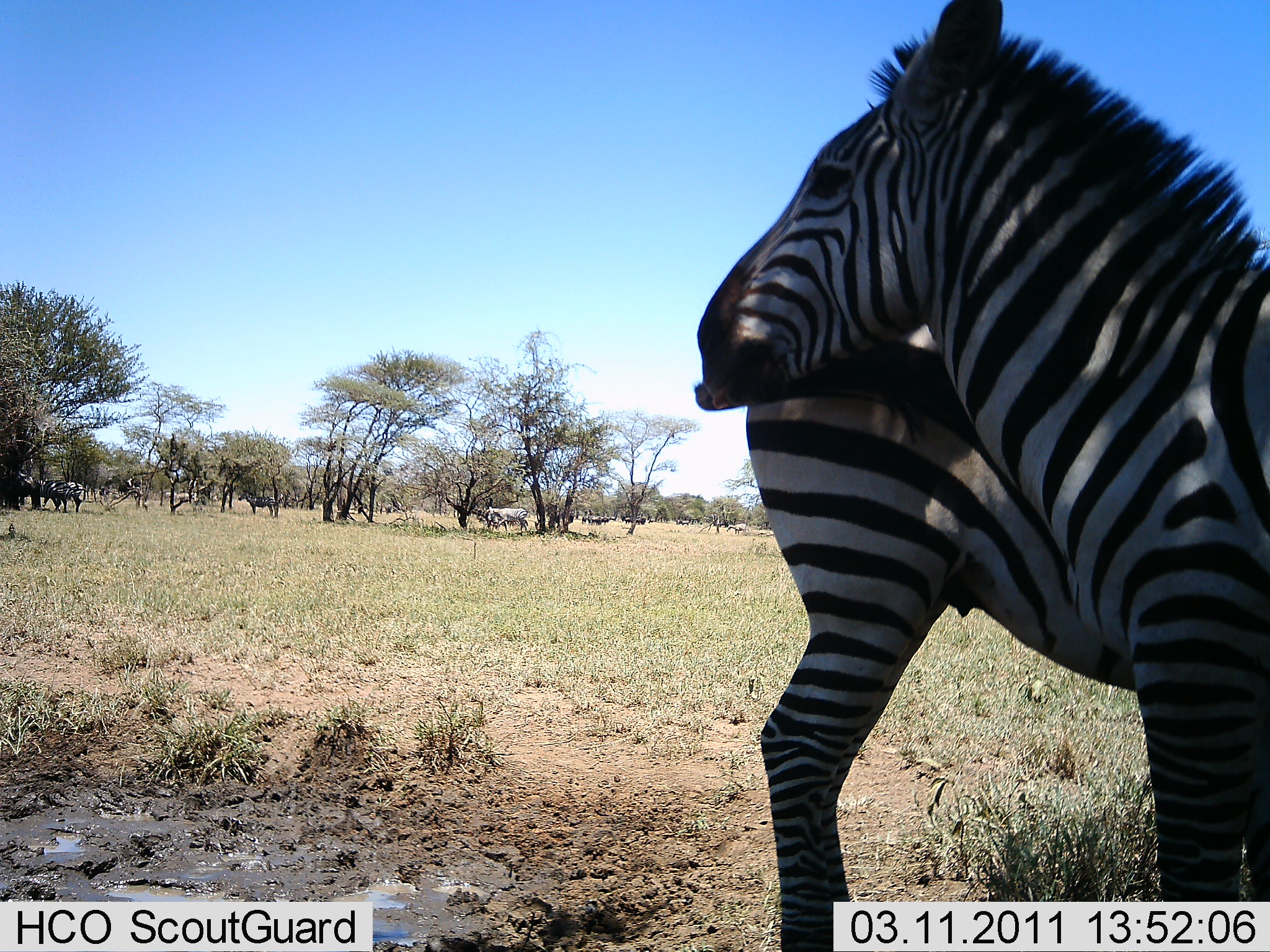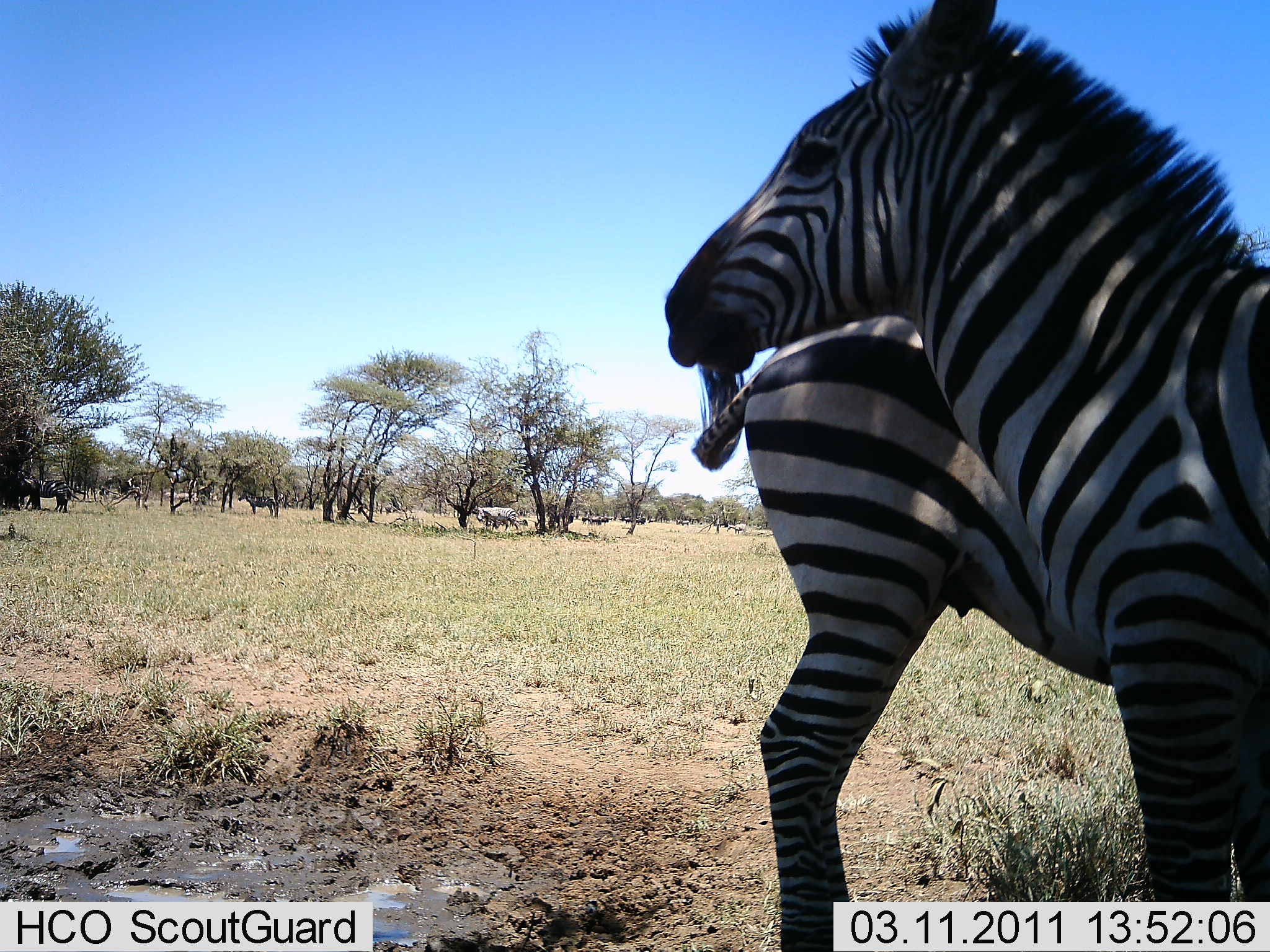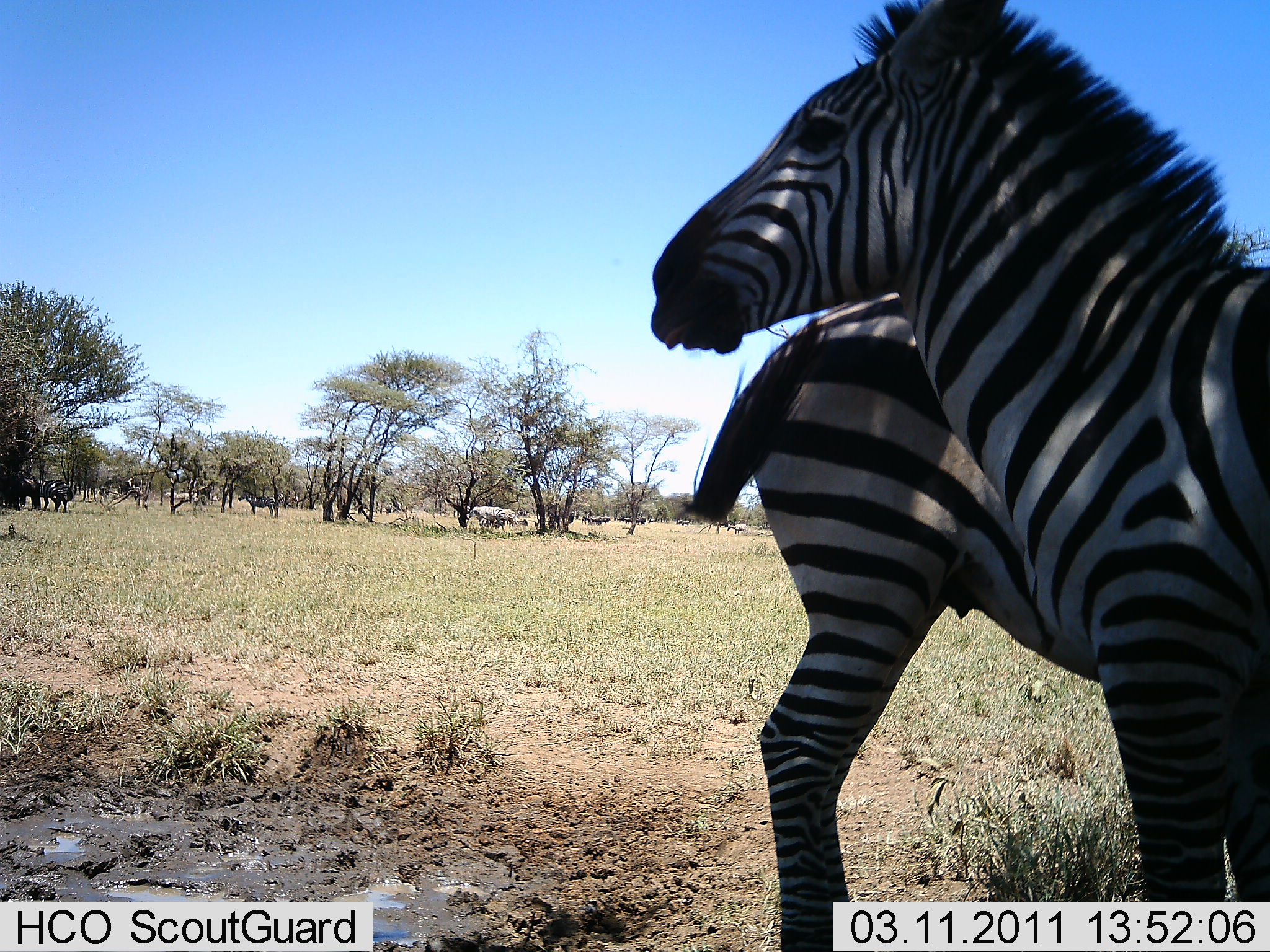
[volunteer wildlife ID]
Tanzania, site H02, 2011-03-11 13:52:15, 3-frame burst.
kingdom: Animalia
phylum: Chordata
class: Mammalia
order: Perissodactyla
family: Equidae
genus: Equus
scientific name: Equus quagga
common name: plains zebra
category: zebra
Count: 2.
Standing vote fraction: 100%.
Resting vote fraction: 0%.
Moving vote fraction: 10%.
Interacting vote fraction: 10%.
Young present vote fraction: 0%.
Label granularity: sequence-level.